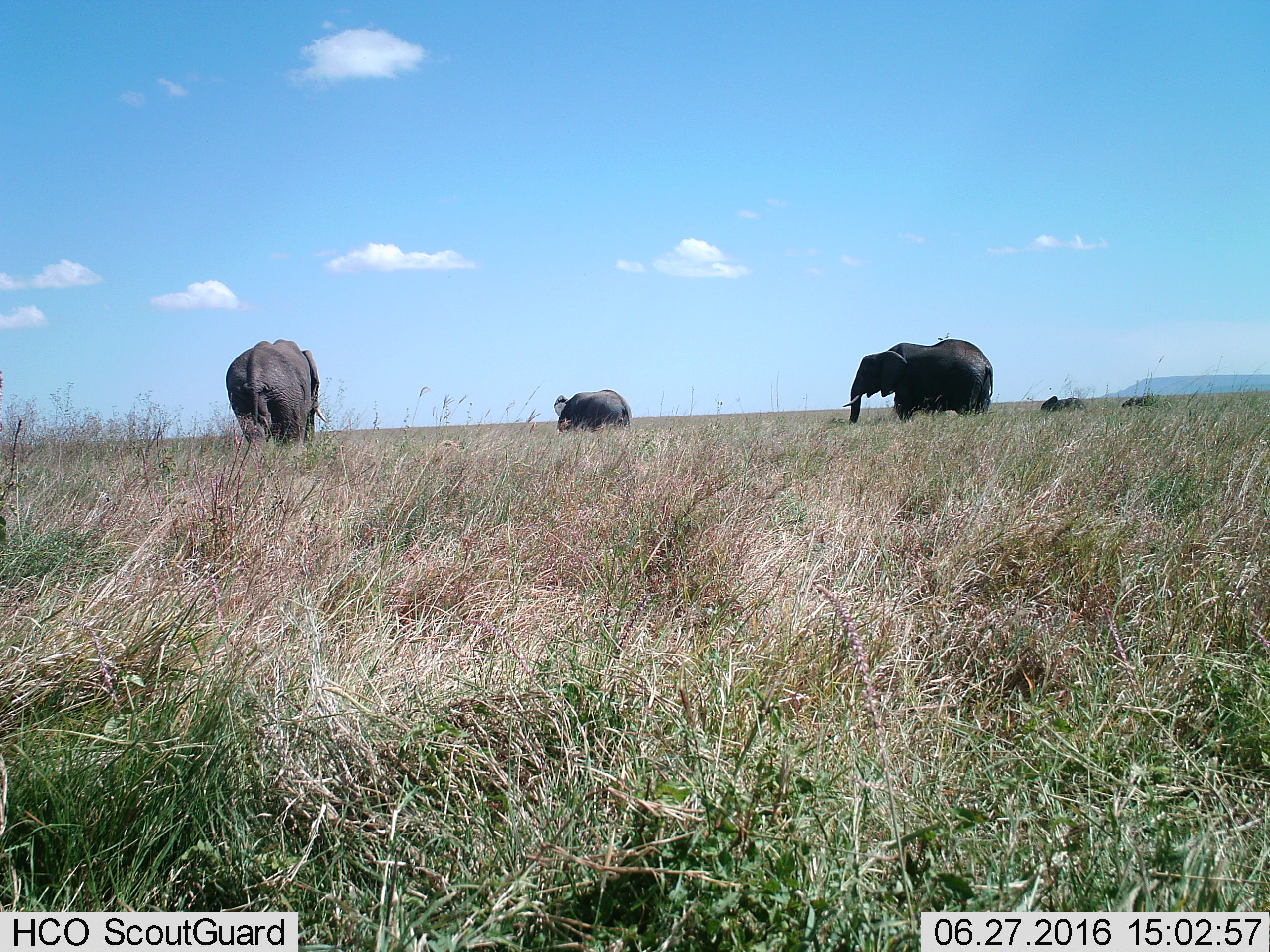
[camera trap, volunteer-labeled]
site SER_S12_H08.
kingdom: Animalia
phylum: Chordata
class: Mammalia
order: Proboscidea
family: Elephantidae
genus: Loxodonta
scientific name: Loxodonta africana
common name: african bush elephant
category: elephant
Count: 5.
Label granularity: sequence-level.